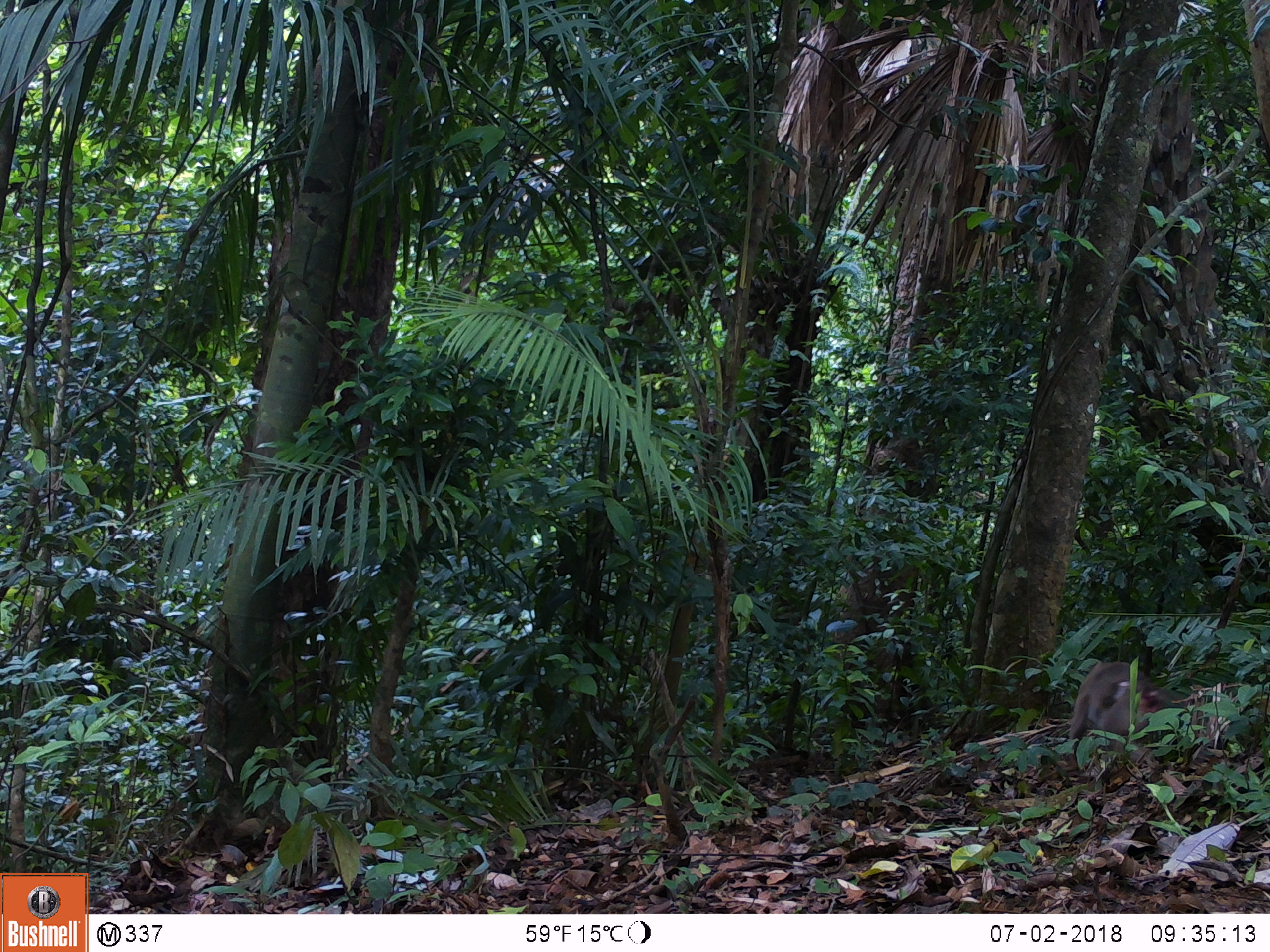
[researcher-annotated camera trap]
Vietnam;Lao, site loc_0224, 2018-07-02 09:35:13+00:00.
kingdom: Animalia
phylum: Chordata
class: Mammalia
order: Primates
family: Cercopithecidae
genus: Macaca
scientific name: Macaca nemestrina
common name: pig-tailed macaque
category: pig tailed macaque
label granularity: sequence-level